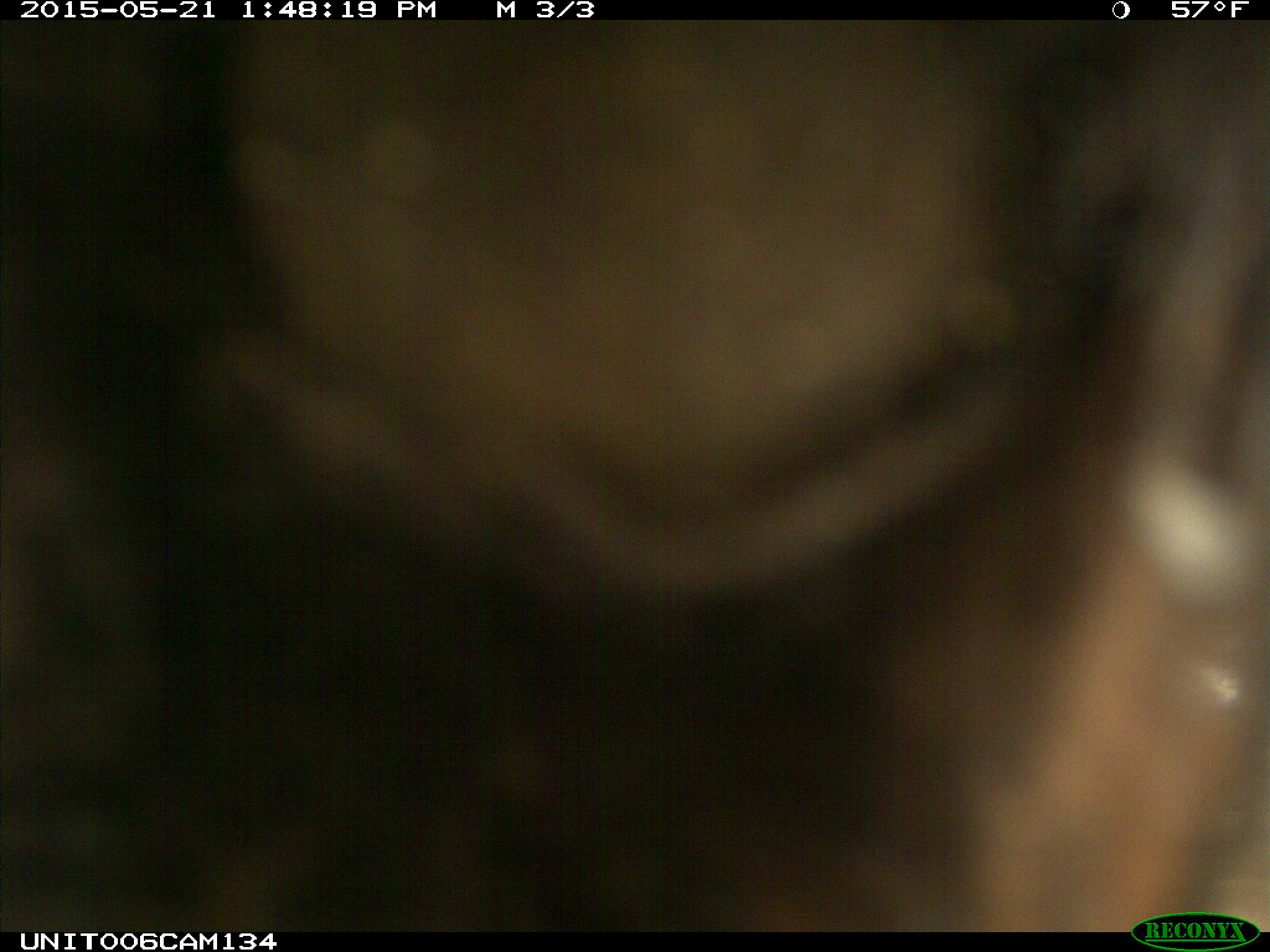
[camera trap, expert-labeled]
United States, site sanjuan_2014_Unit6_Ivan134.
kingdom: Animalia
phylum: Chordata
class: Mammalia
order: Carnivora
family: Ursidae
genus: Ursus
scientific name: Ursus americanus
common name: american black bear